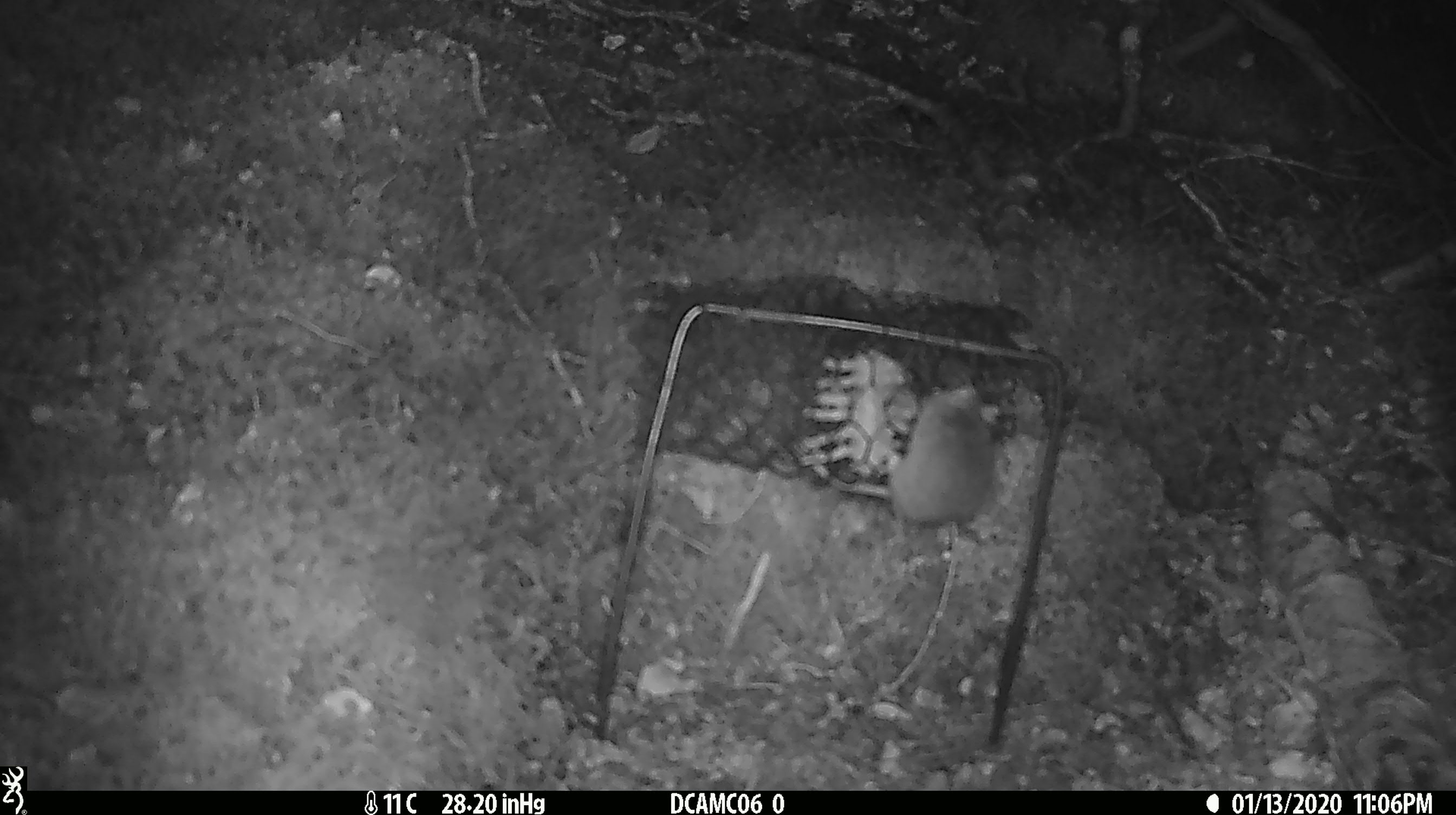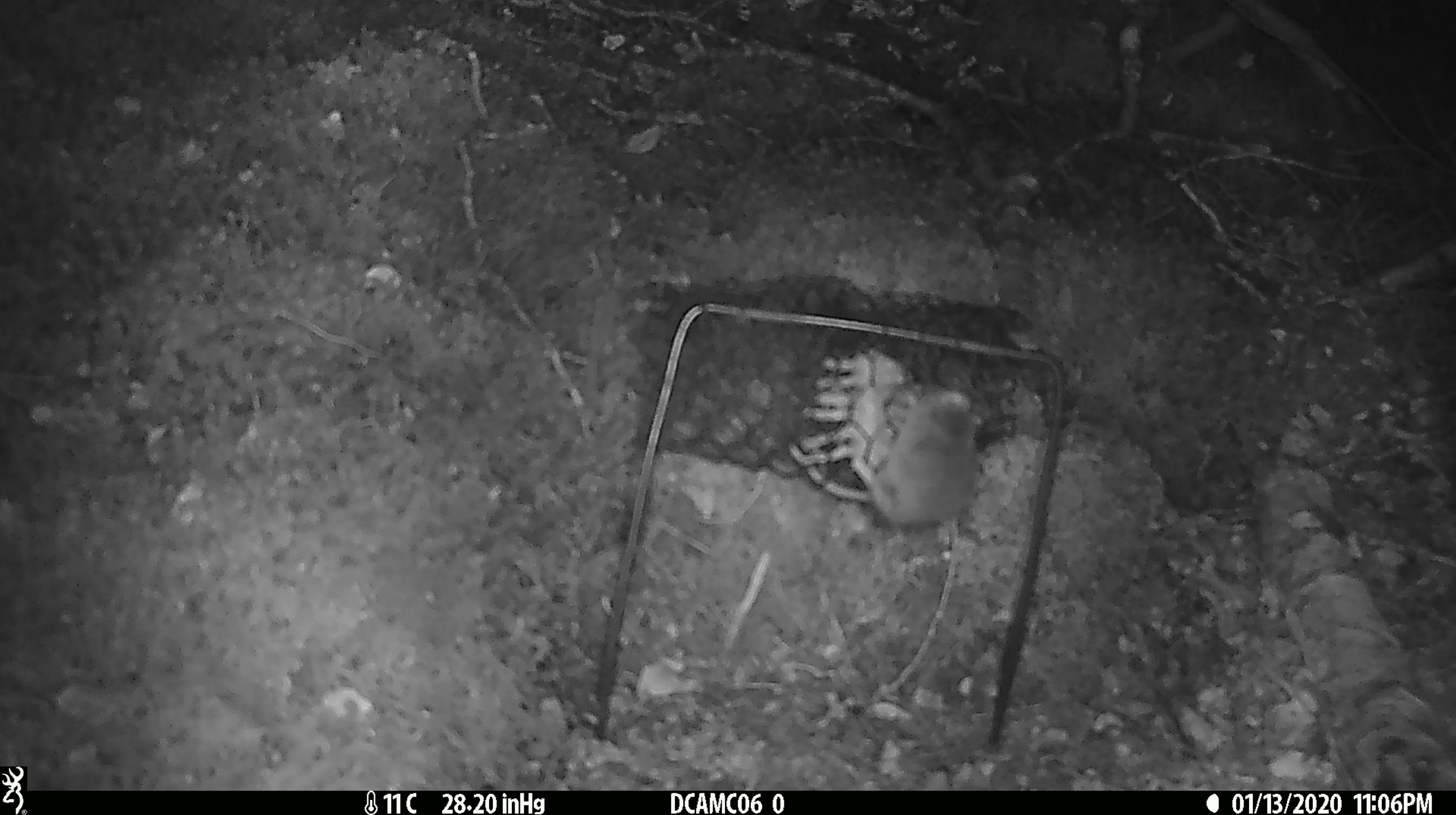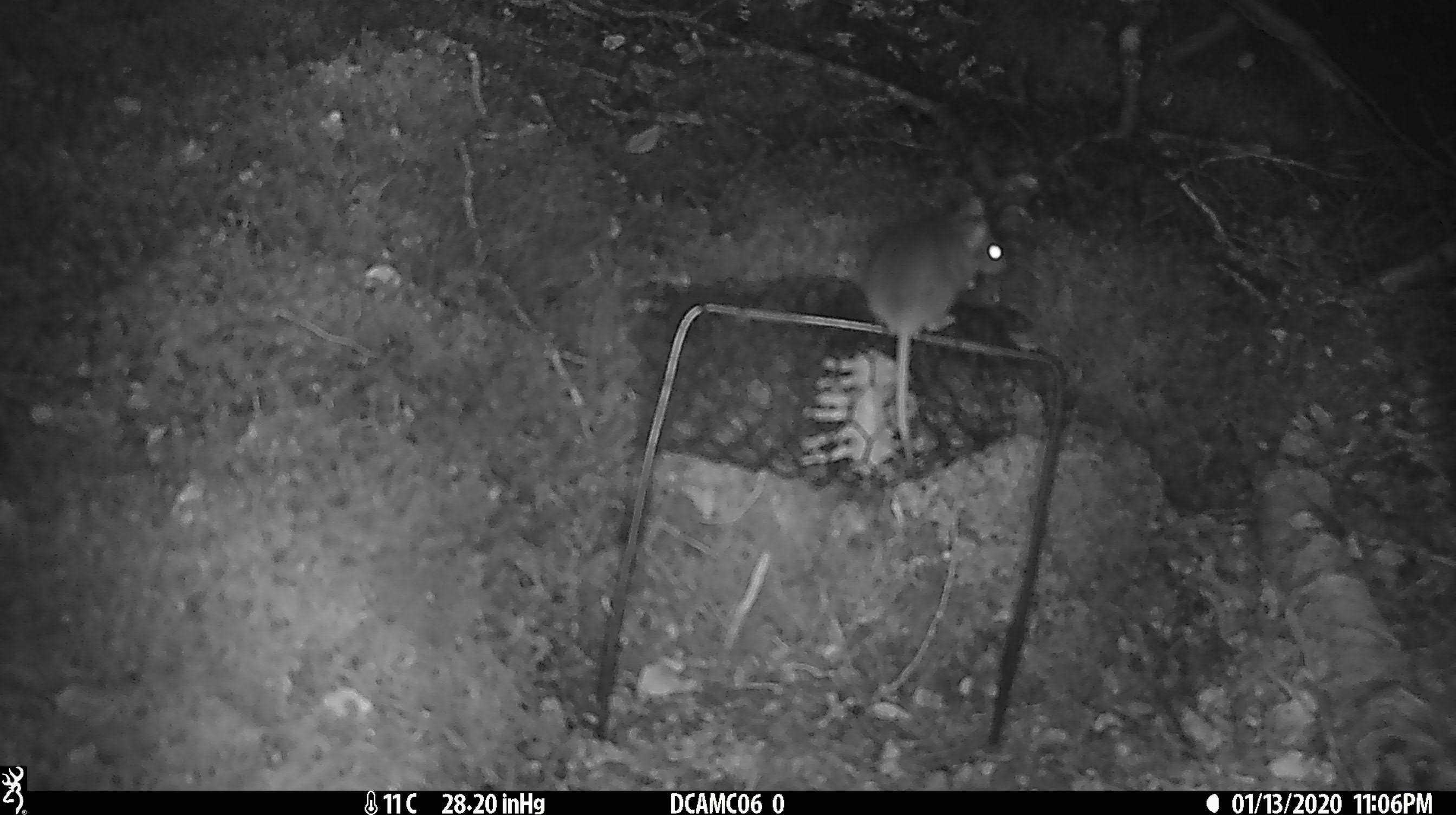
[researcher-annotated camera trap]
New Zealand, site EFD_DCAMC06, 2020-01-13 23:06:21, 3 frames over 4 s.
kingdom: Animalia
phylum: Chordata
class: Mammalia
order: Rodentia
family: Muridae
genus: Mus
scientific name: Mus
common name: mouse